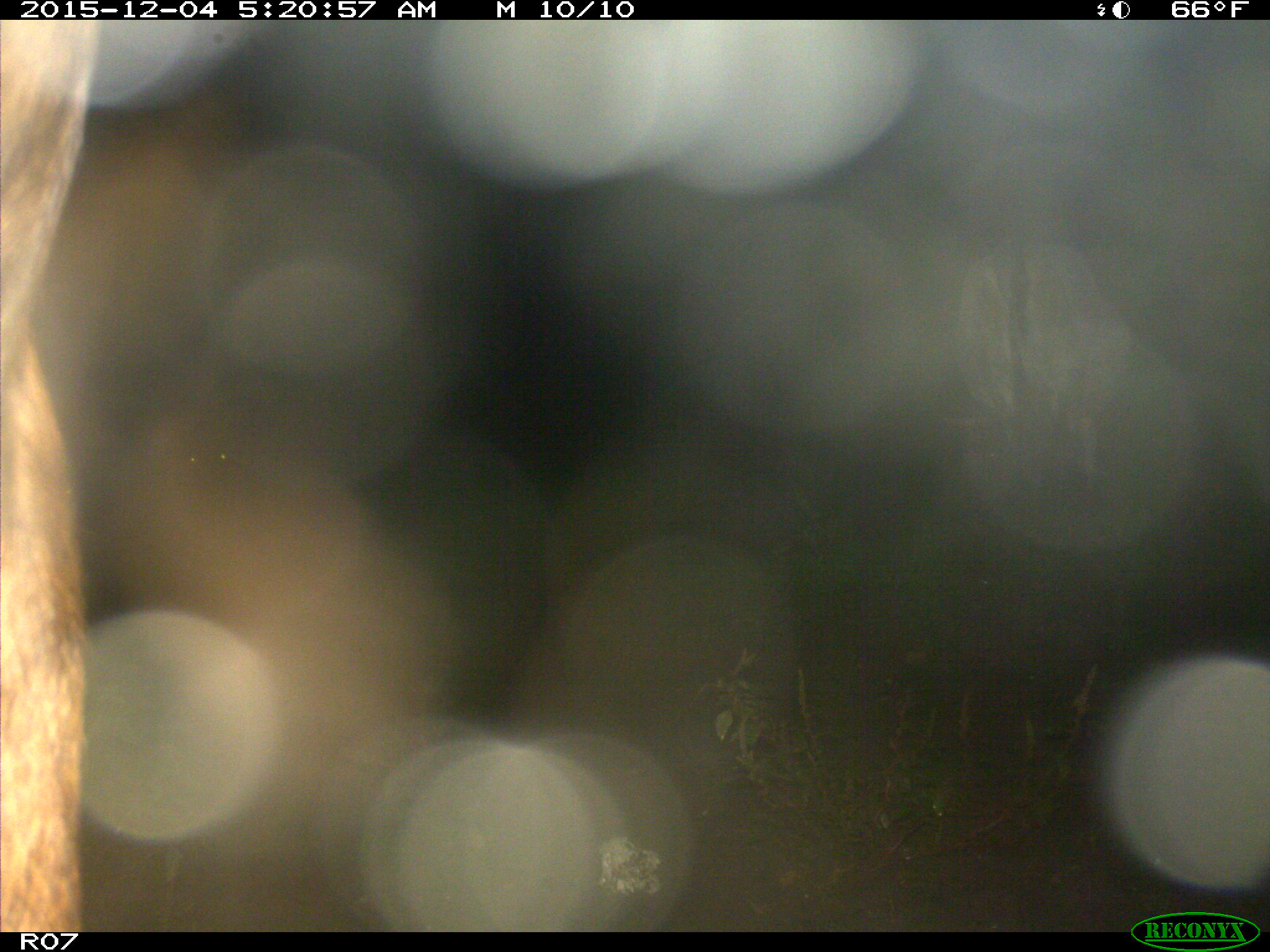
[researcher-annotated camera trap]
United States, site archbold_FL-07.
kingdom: Animalia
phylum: Chordata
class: Mammalia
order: Artiodactyla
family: Bovidae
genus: Bos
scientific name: Bos taurus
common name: domestic cow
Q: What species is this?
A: Bos taurus (domestic cow).